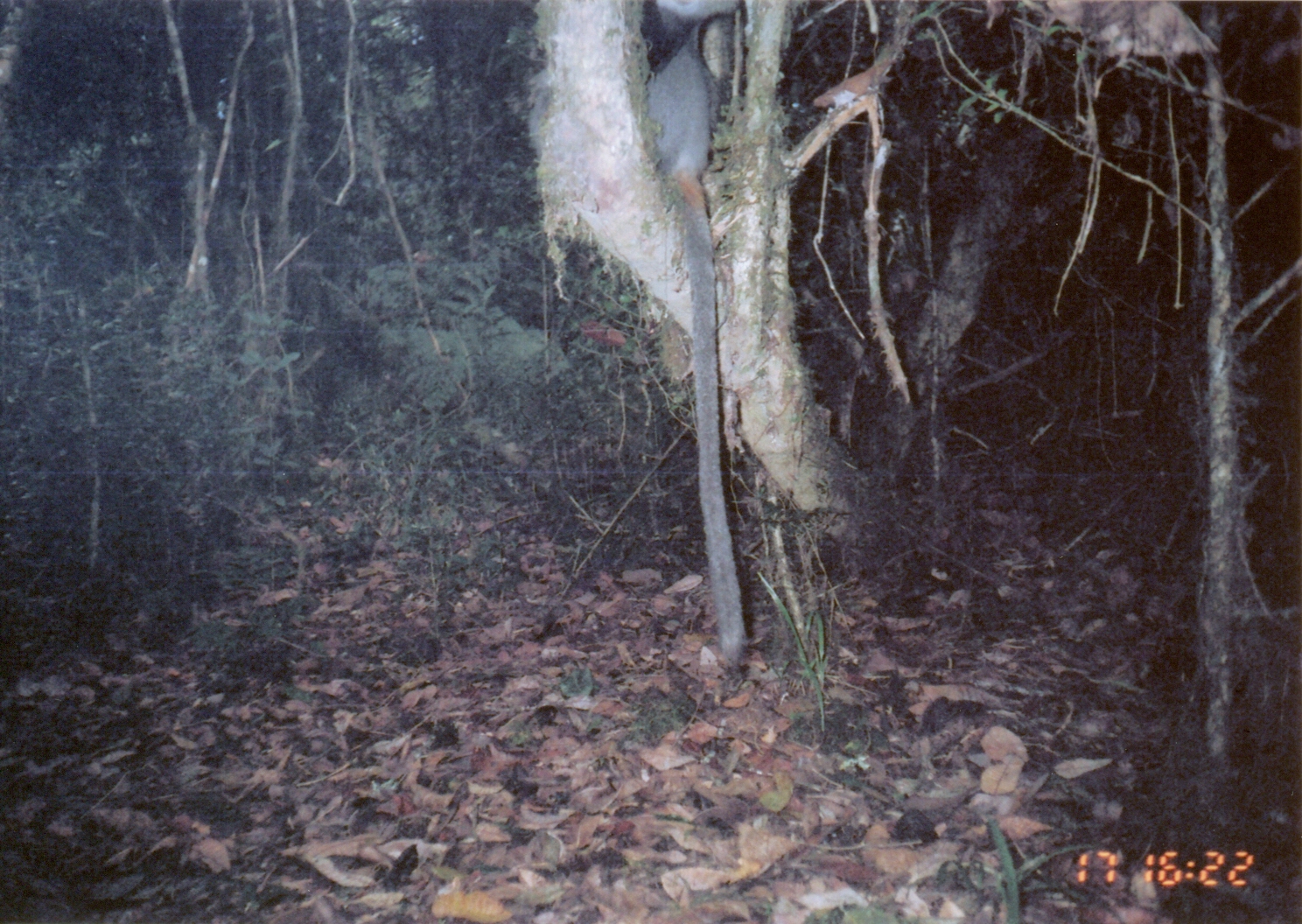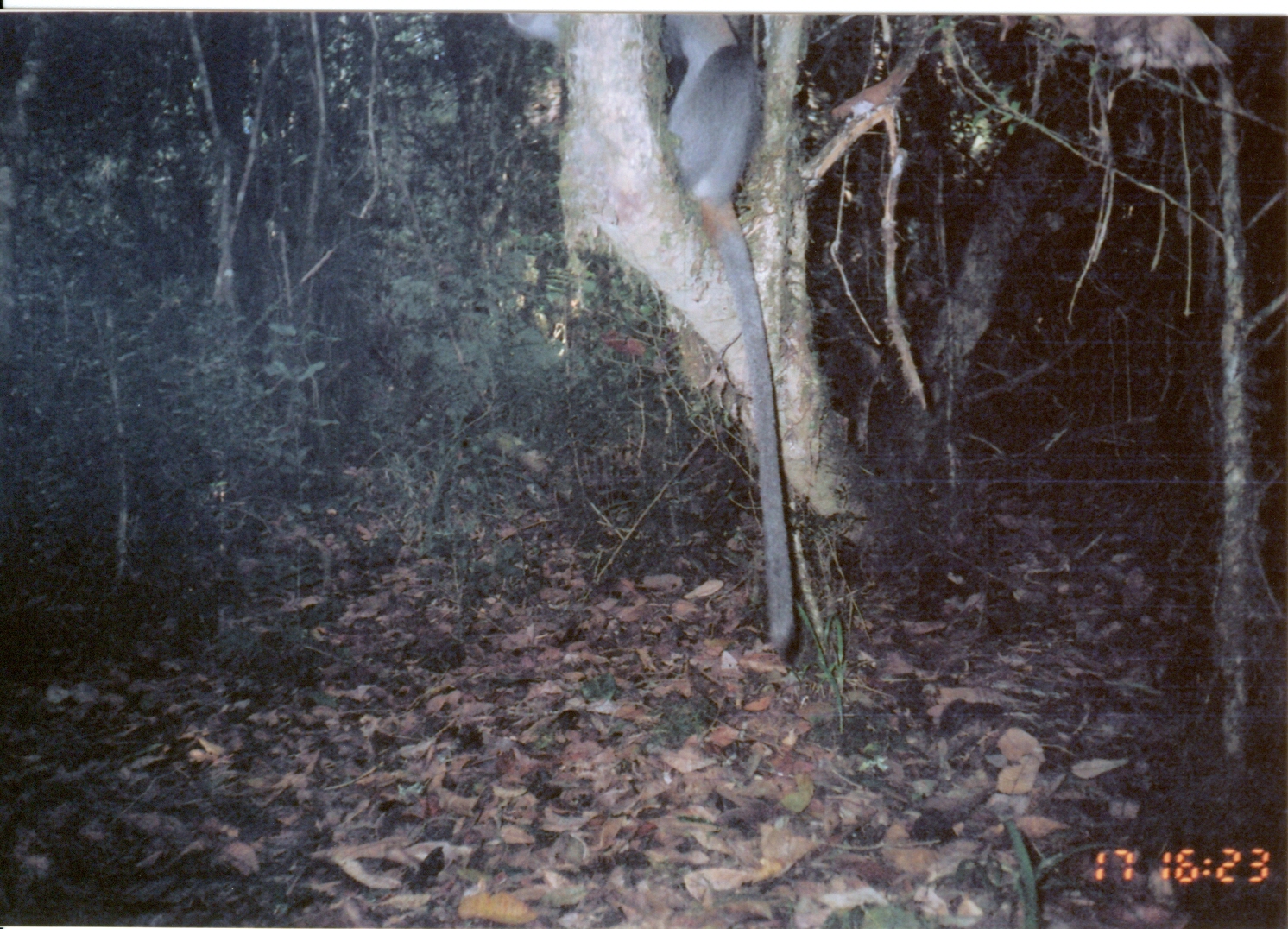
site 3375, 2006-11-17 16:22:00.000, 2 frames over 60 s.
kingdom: Animalia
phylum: Chordata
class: Mammalia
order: Primates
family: Cercopithecidae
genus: Cercopithecus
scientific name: Cercopithecus mitis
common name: blue monkey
Cercopithecus mitis (blue monkey), count 1.